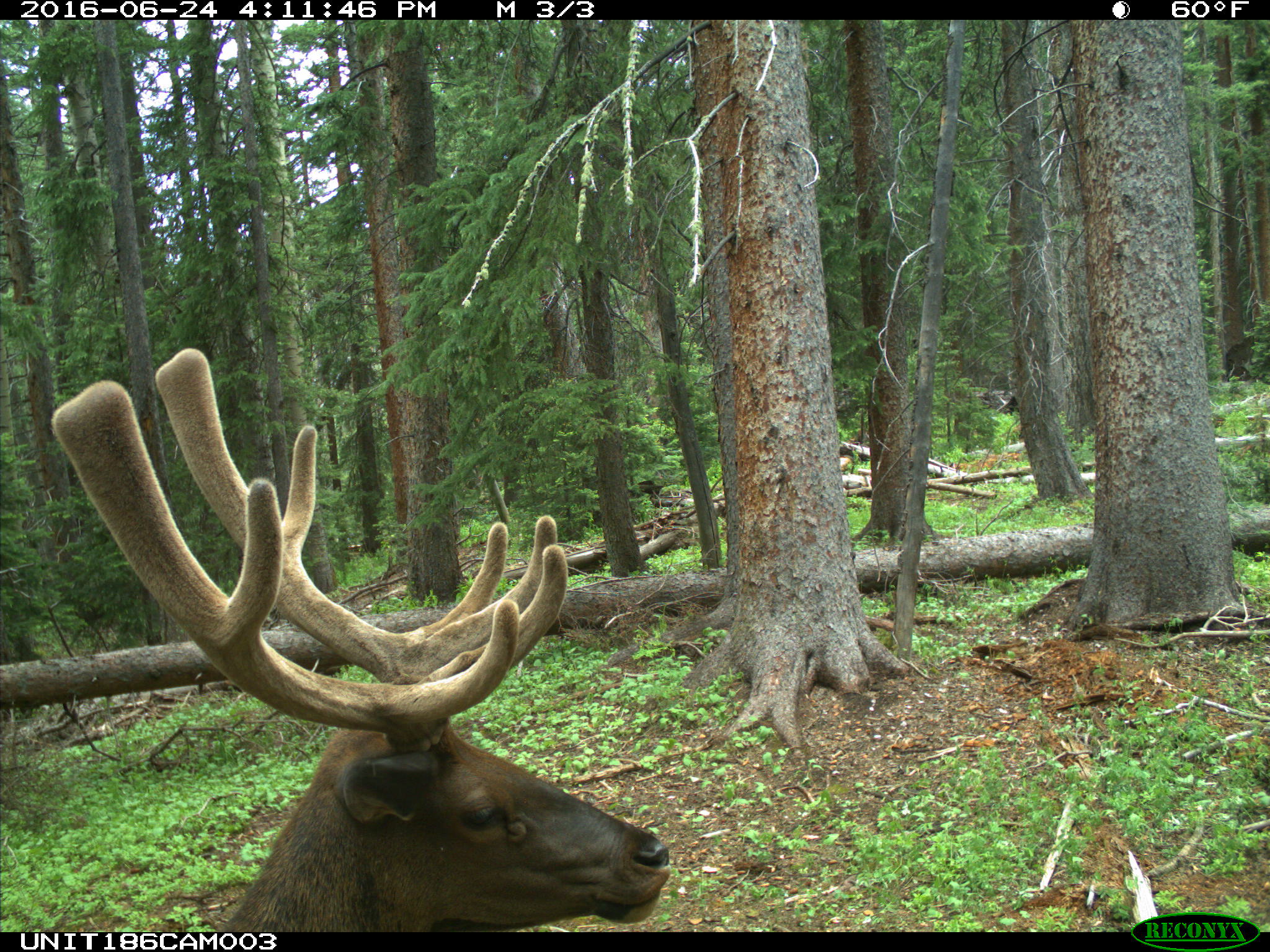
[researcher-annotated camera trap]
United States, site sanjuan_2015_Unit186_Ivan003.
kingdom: Animalia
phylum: Chordata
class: Mammalia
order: Artiodactyla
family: Cervidae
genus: Cervus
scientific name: Cervus elaphus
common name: red deer